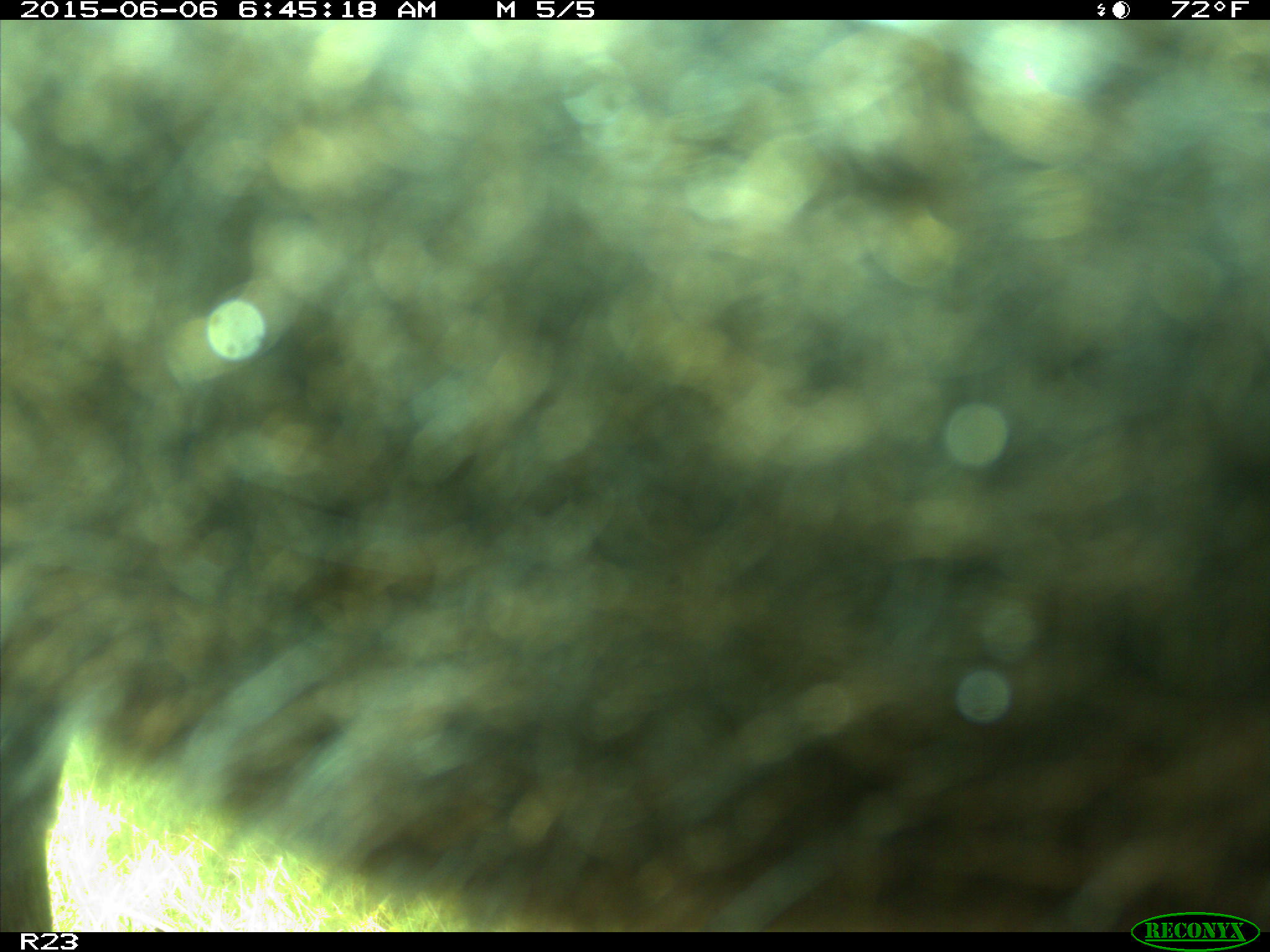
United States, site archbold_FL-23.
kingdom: Animalia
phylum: Chordata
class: Mammalia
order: Artiodactyla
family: Bovidae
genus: Bos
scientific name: Bos taurus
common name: domestic cow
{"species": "Bos taurus (domestic cow)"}